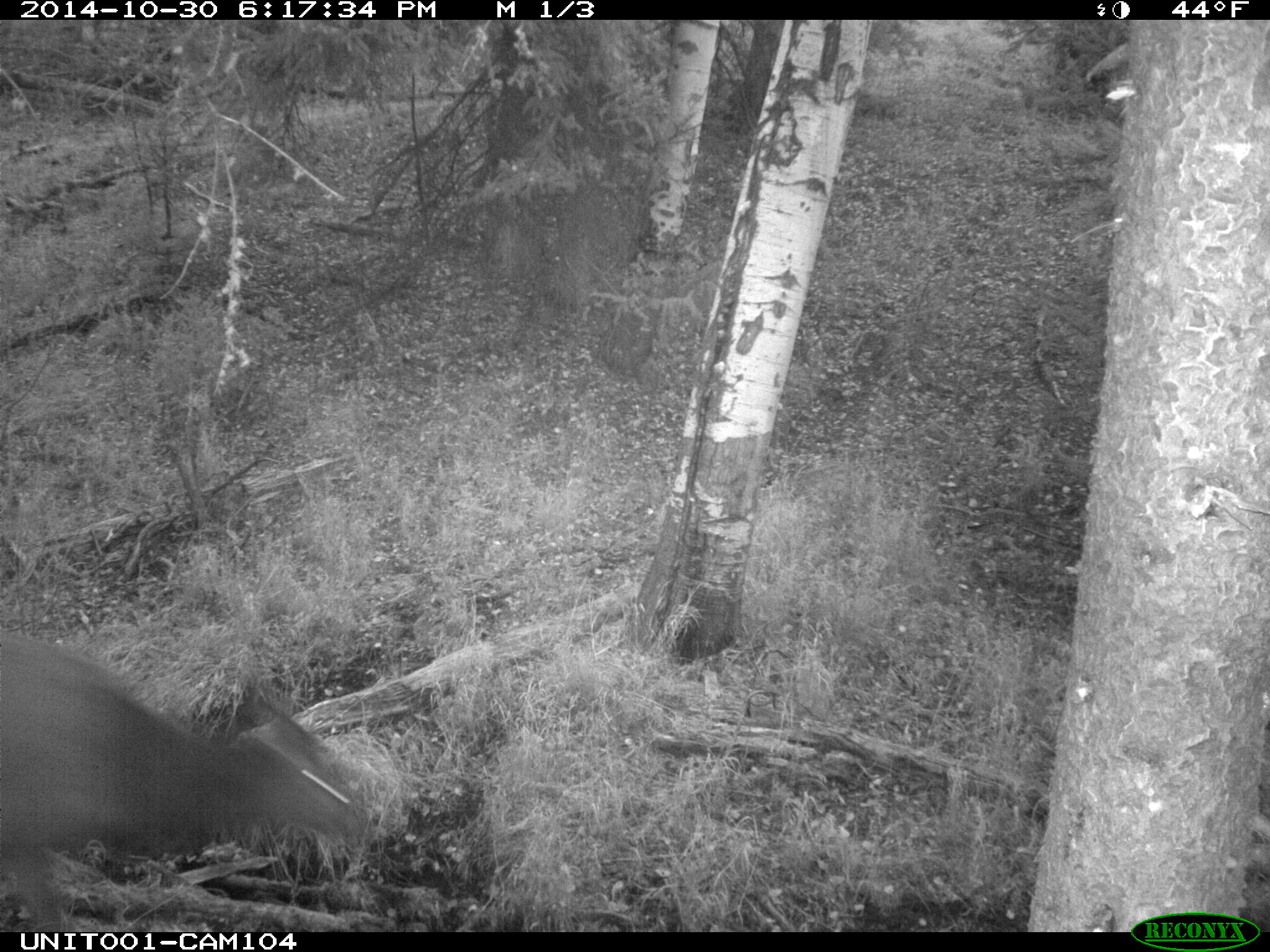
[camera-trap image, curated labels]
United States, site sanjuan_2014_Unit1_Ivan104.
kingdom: Animalia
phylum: Chordata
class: Mammalia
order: Artiodactyla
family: Cervidae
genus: Cervus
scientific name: Cervus elaphus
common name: red deer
Cervus elaphus (red deer).